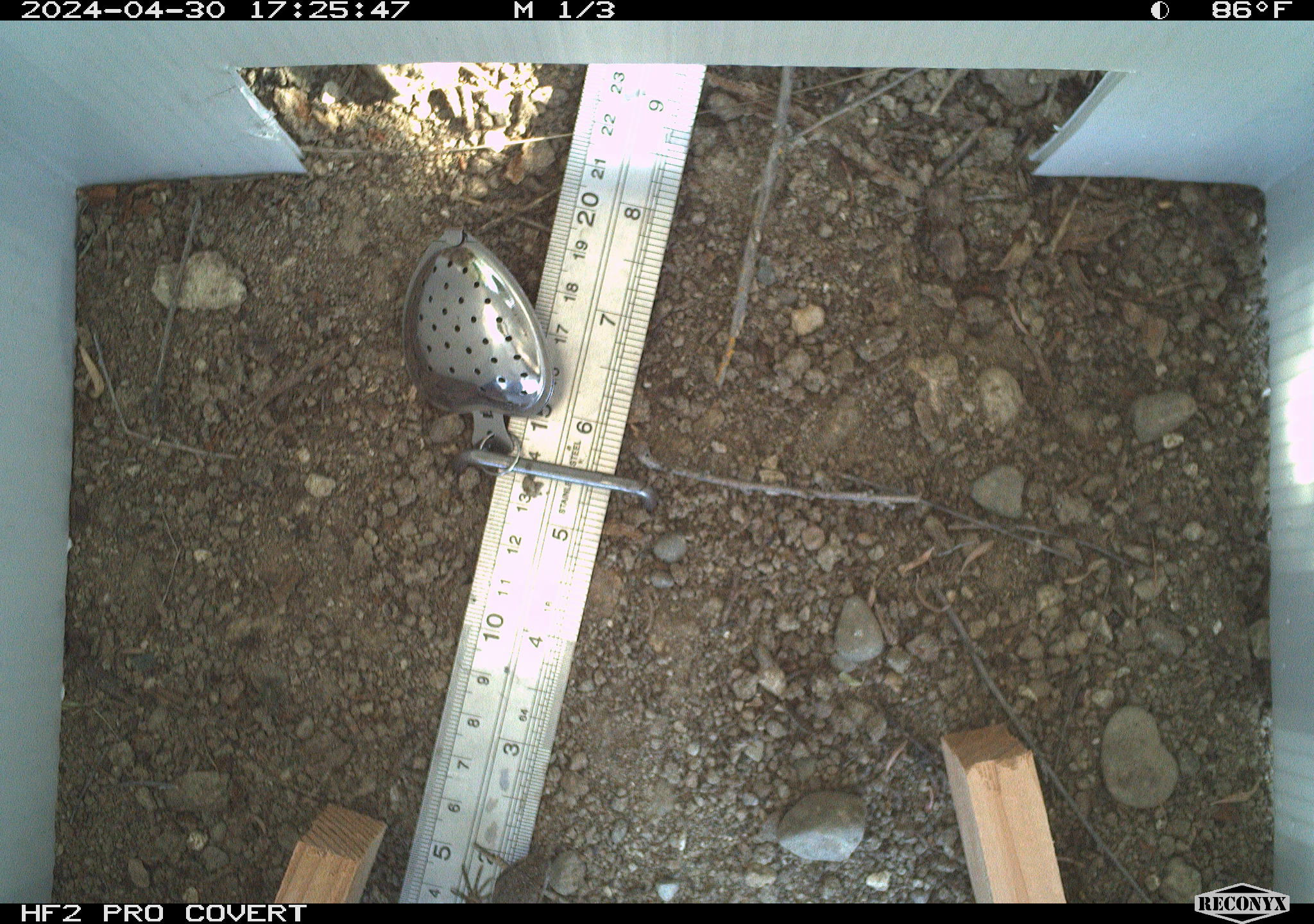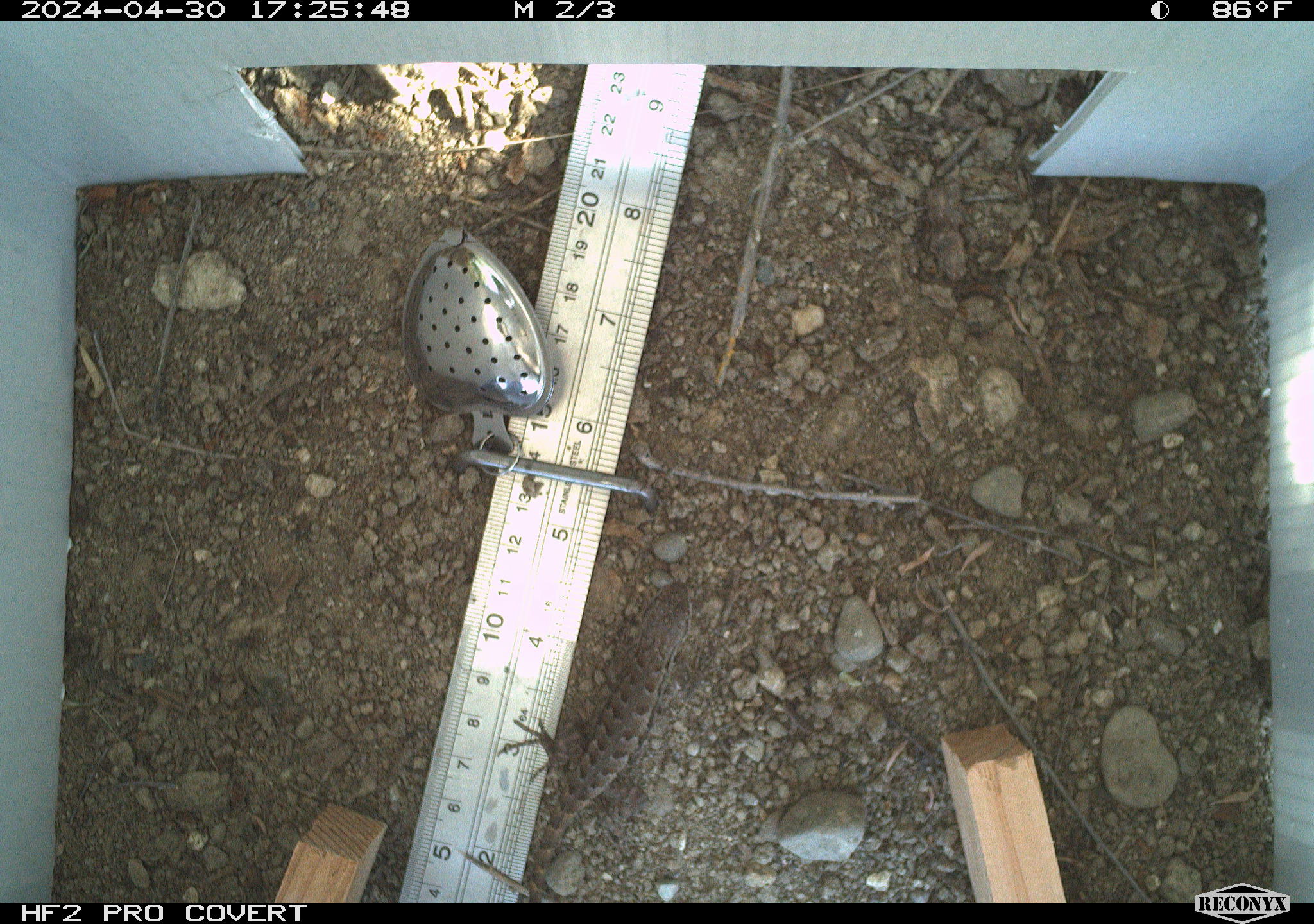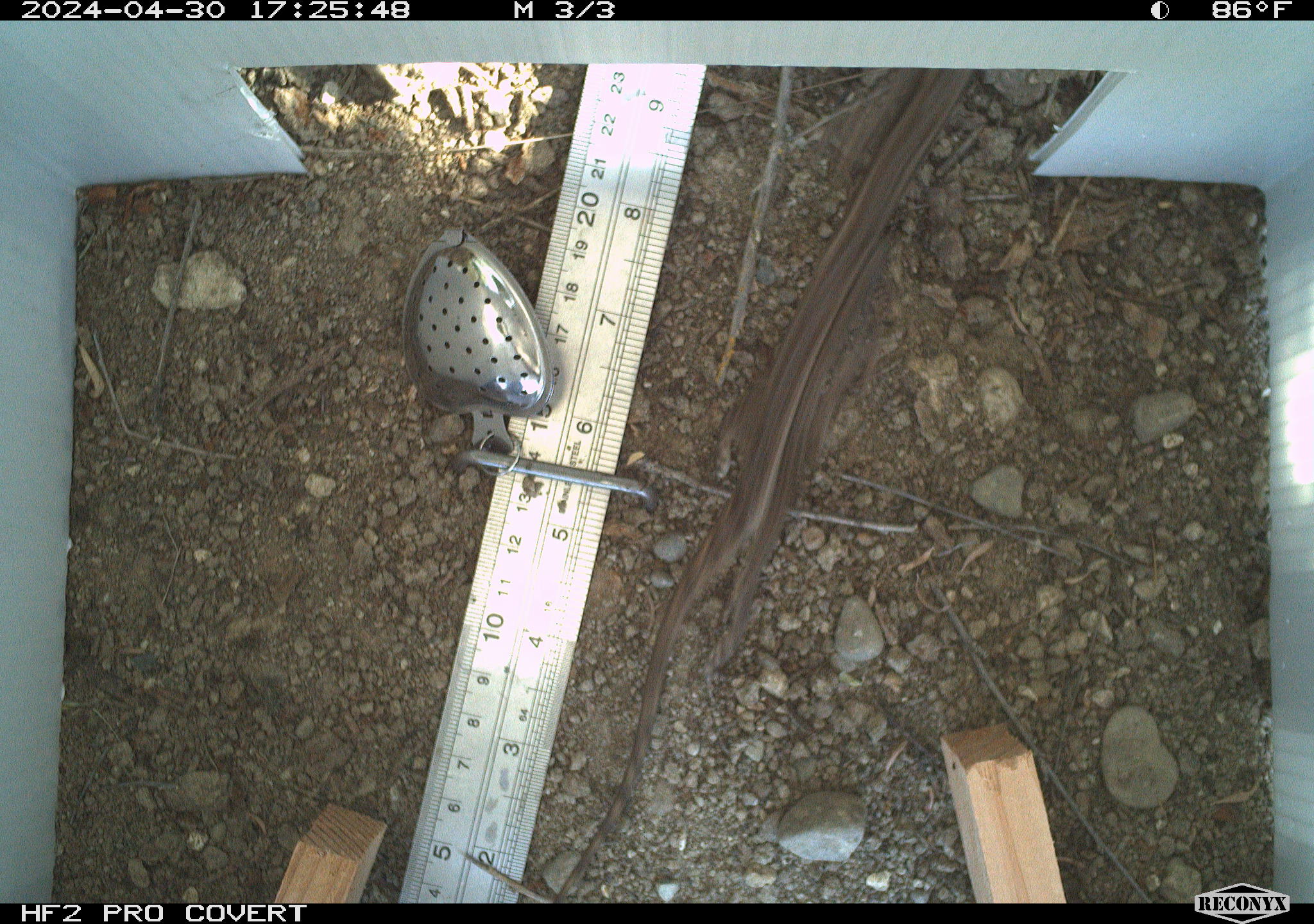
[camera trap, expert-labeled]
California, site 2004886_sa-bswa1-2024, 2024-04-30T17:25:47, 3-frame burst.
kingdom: Animalia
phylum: Chordata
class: Reptilia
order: Squamata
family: Phrynosomatidae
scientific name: Phrynosomatidae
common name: phrynosomatid lizards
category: phrynosomatidae family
Phrynosomatidae family (phrynosomatid lizards) (Phrynosomatidae).